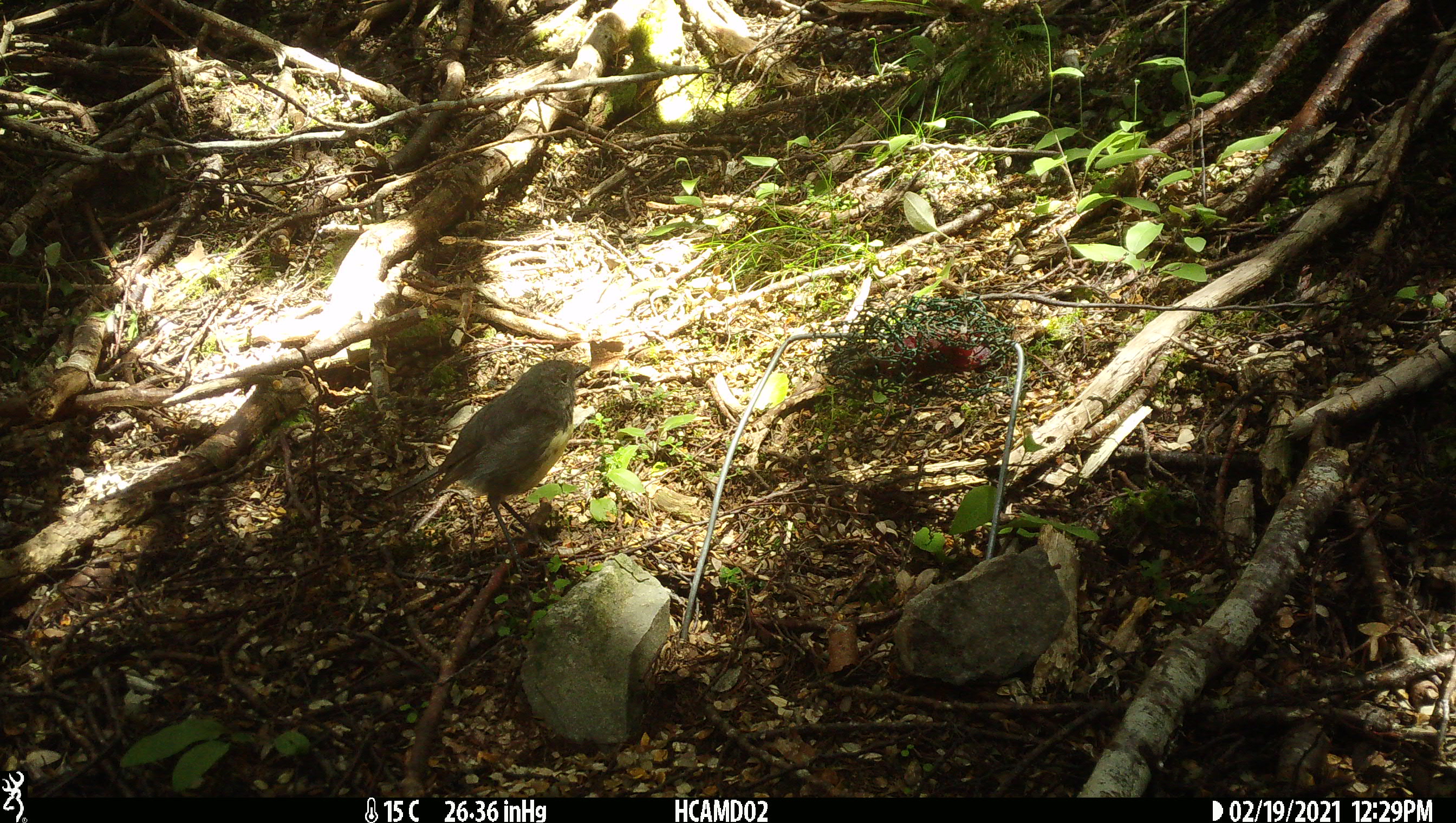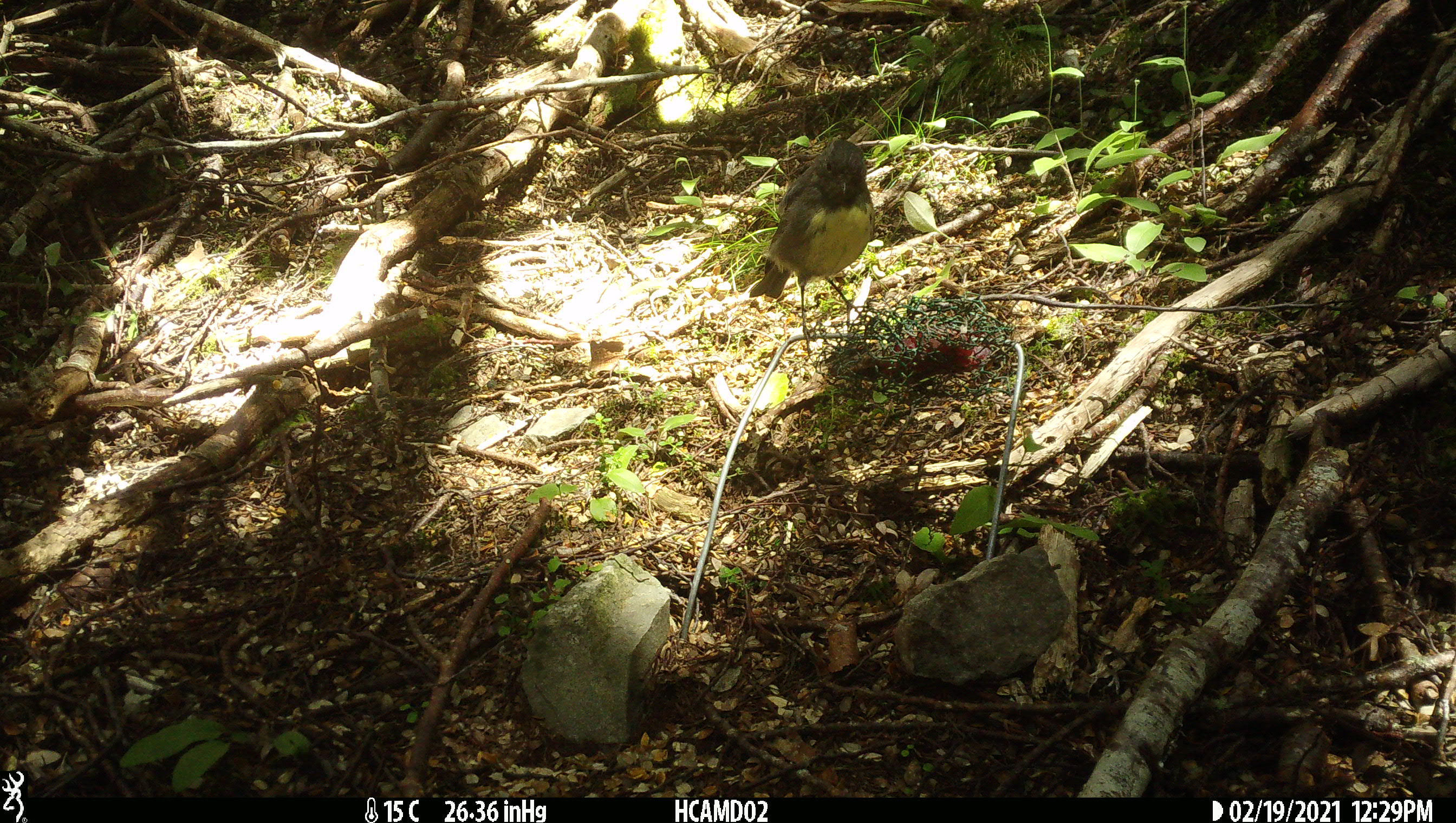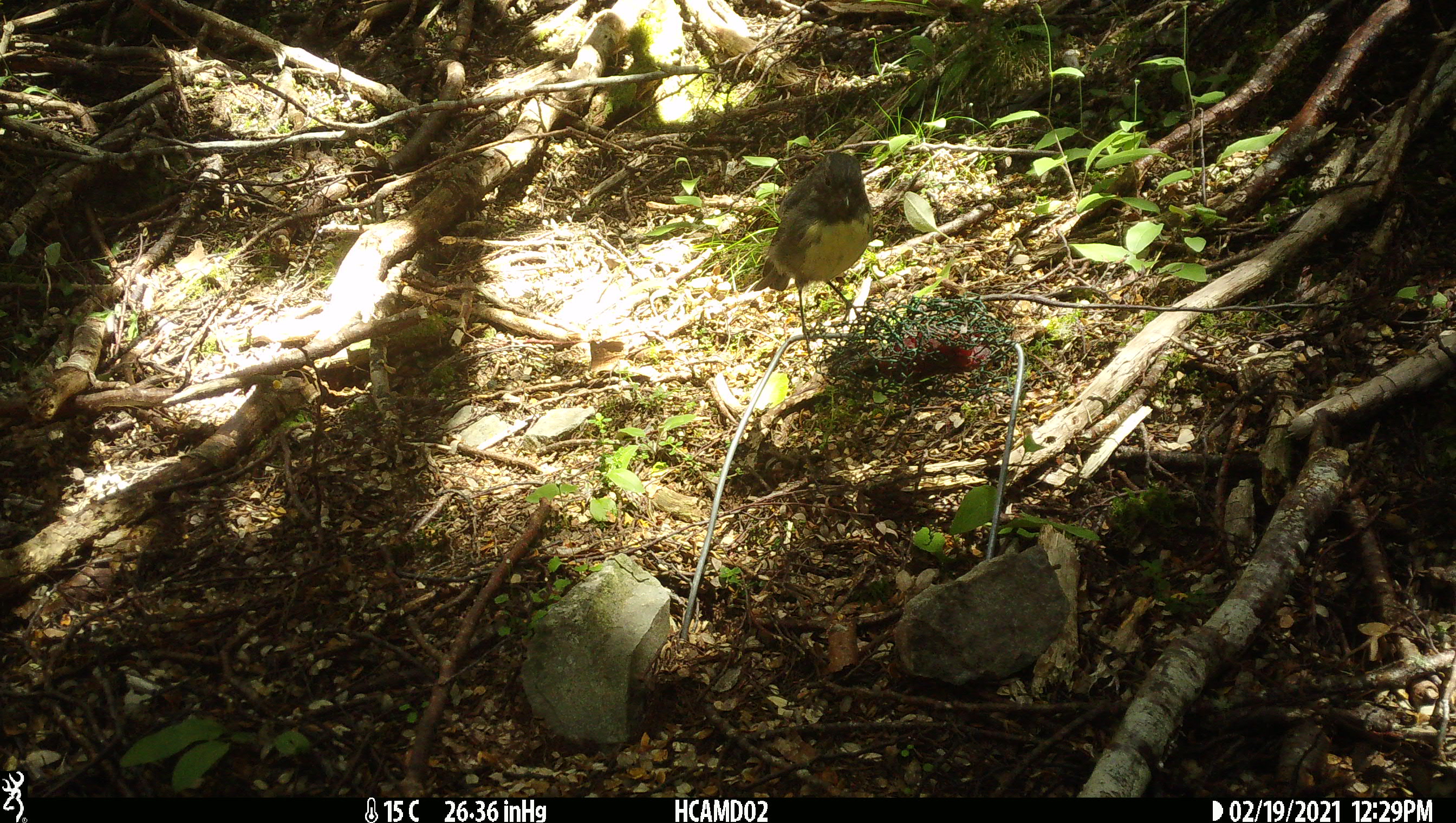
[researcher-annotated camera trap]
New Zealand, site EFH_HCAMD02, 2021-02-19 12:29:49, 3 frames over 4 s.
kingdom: Animalia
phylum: Chordata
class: Aves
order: Passeriformes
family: Petroicidae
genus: Petroica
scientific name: Petroica australis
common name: new zealand robin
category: robin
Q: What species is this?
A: Robin (new zealand robin) (Petroica australis).